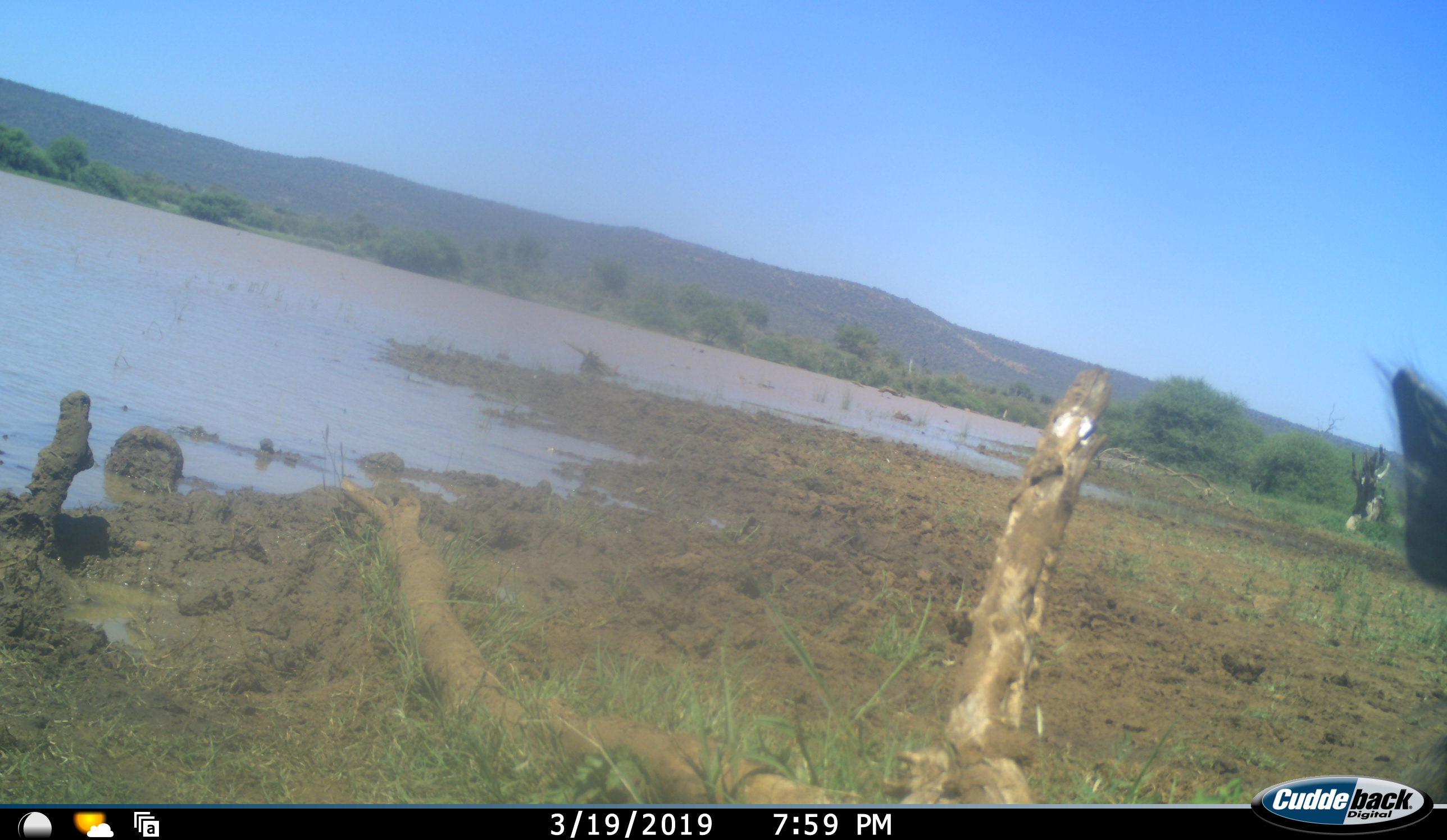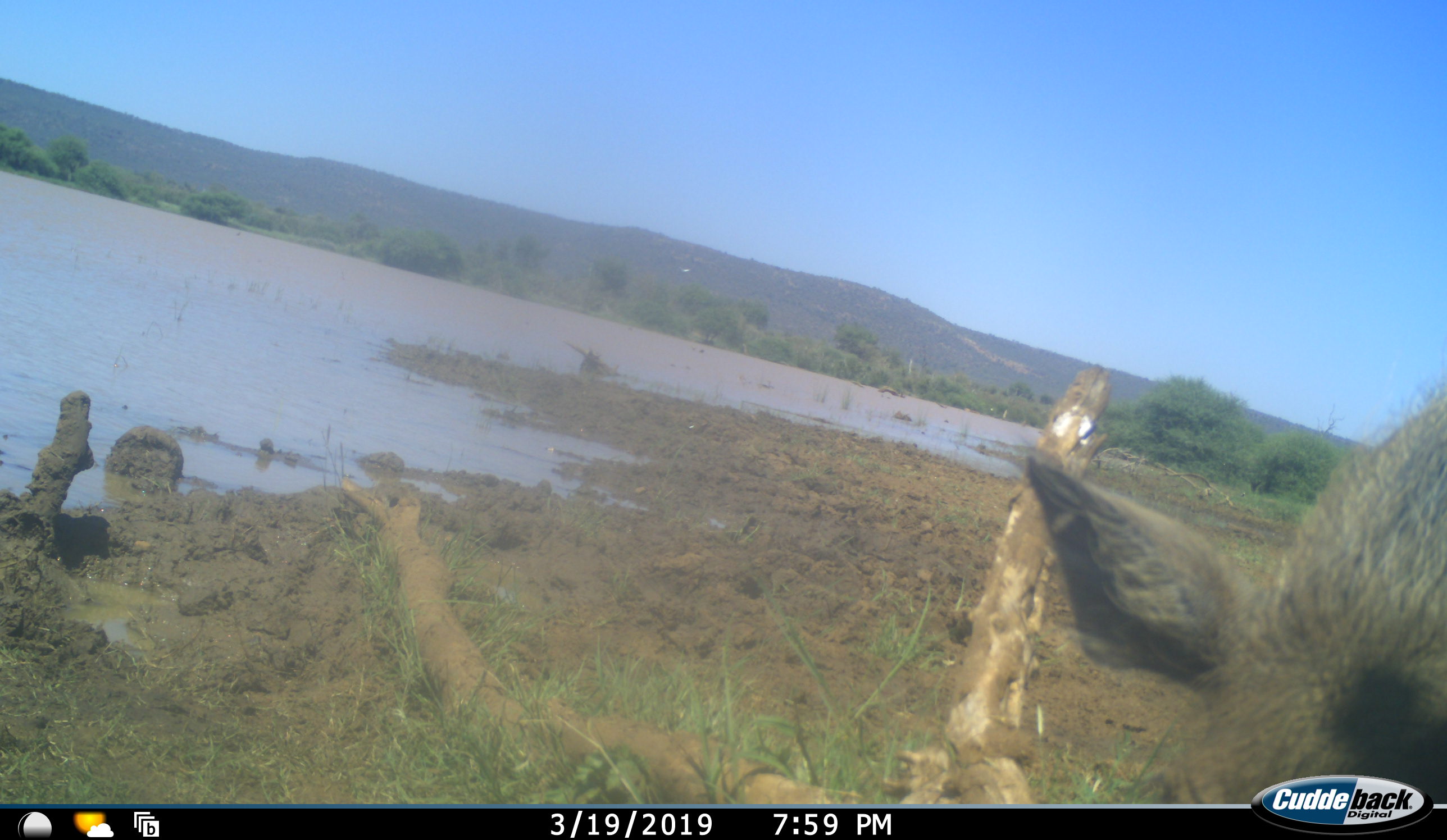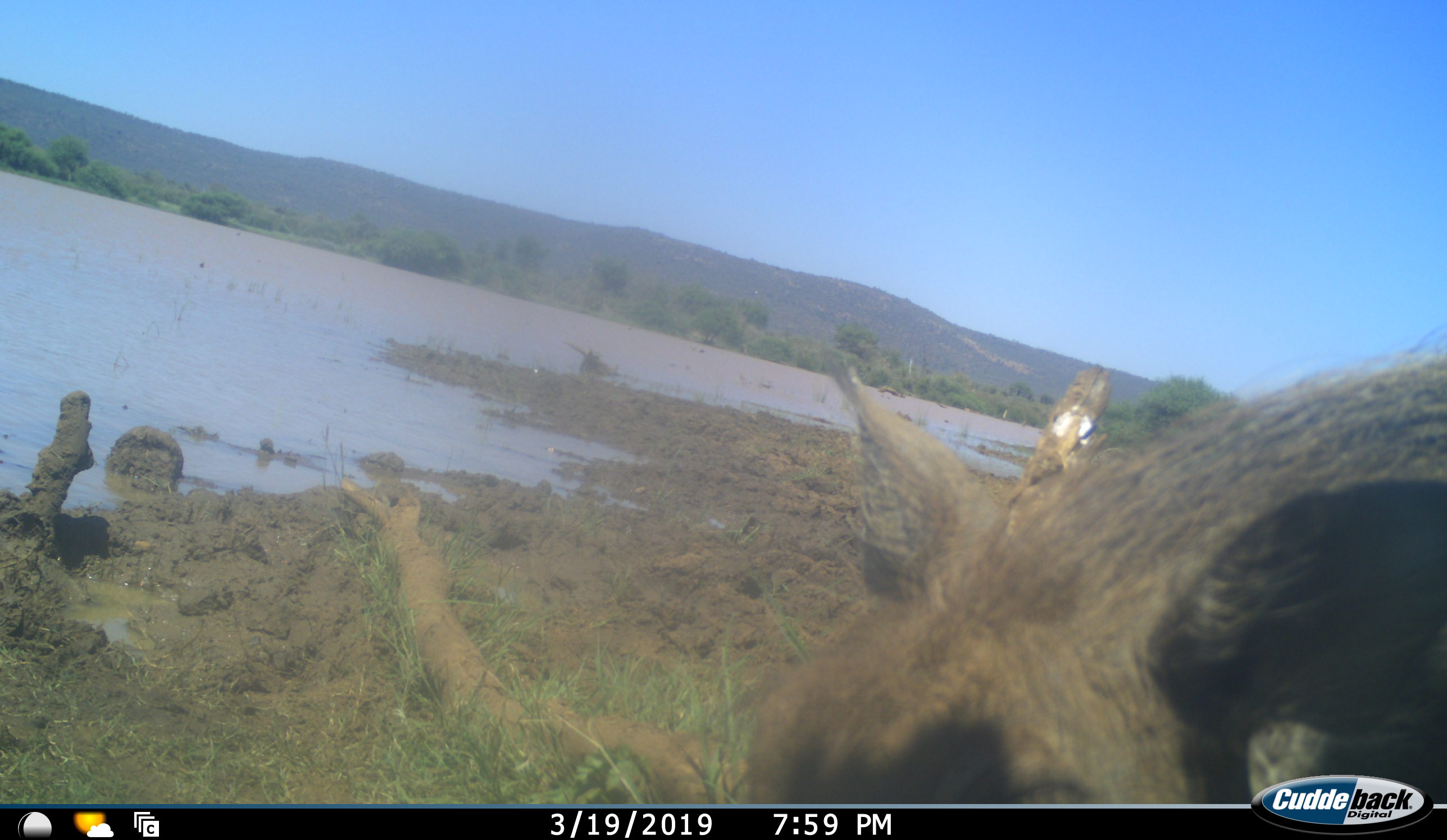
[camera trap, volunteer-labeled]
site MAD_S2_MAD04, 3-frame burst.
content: unidentified animal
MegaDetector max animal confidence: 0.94